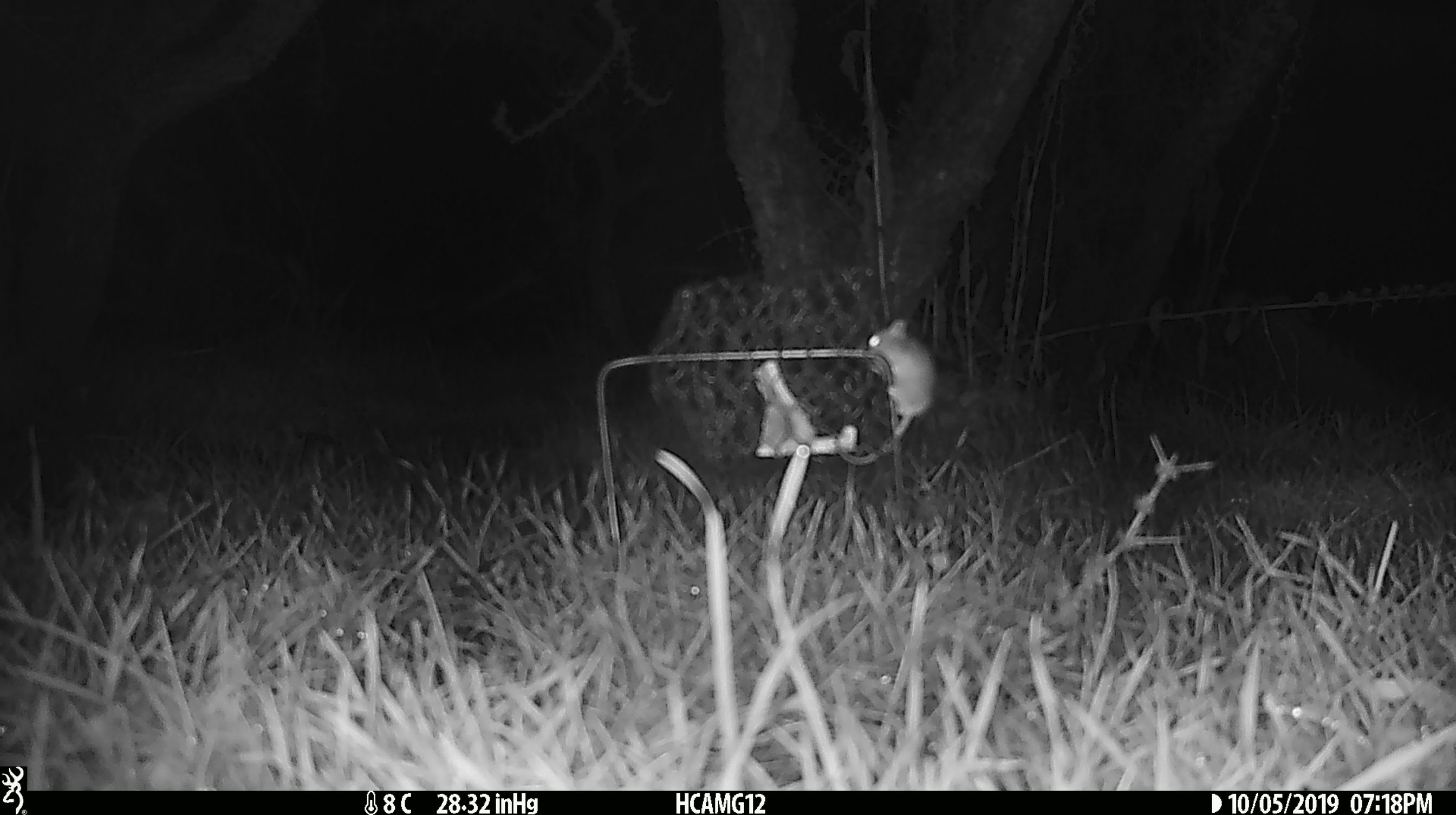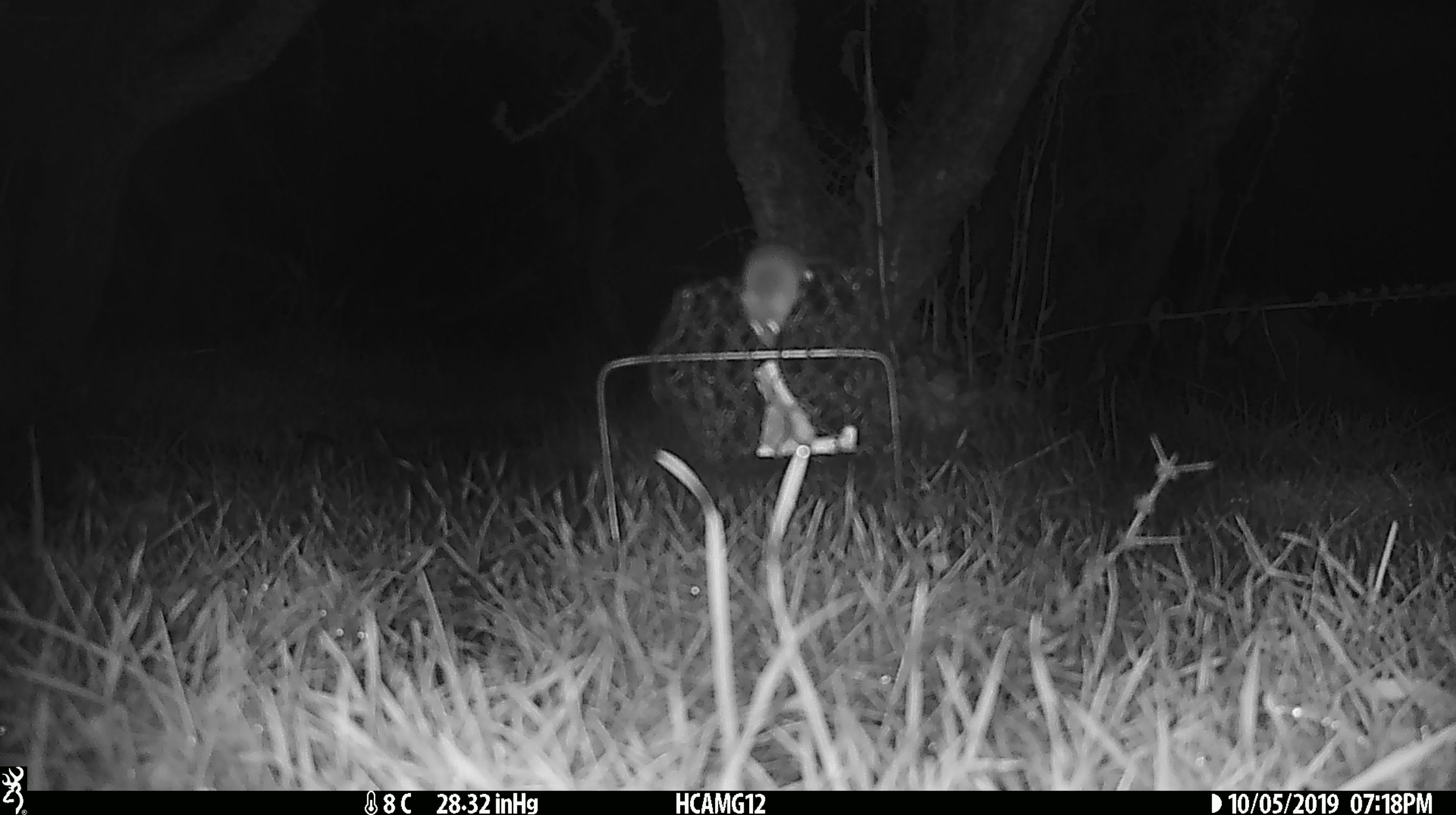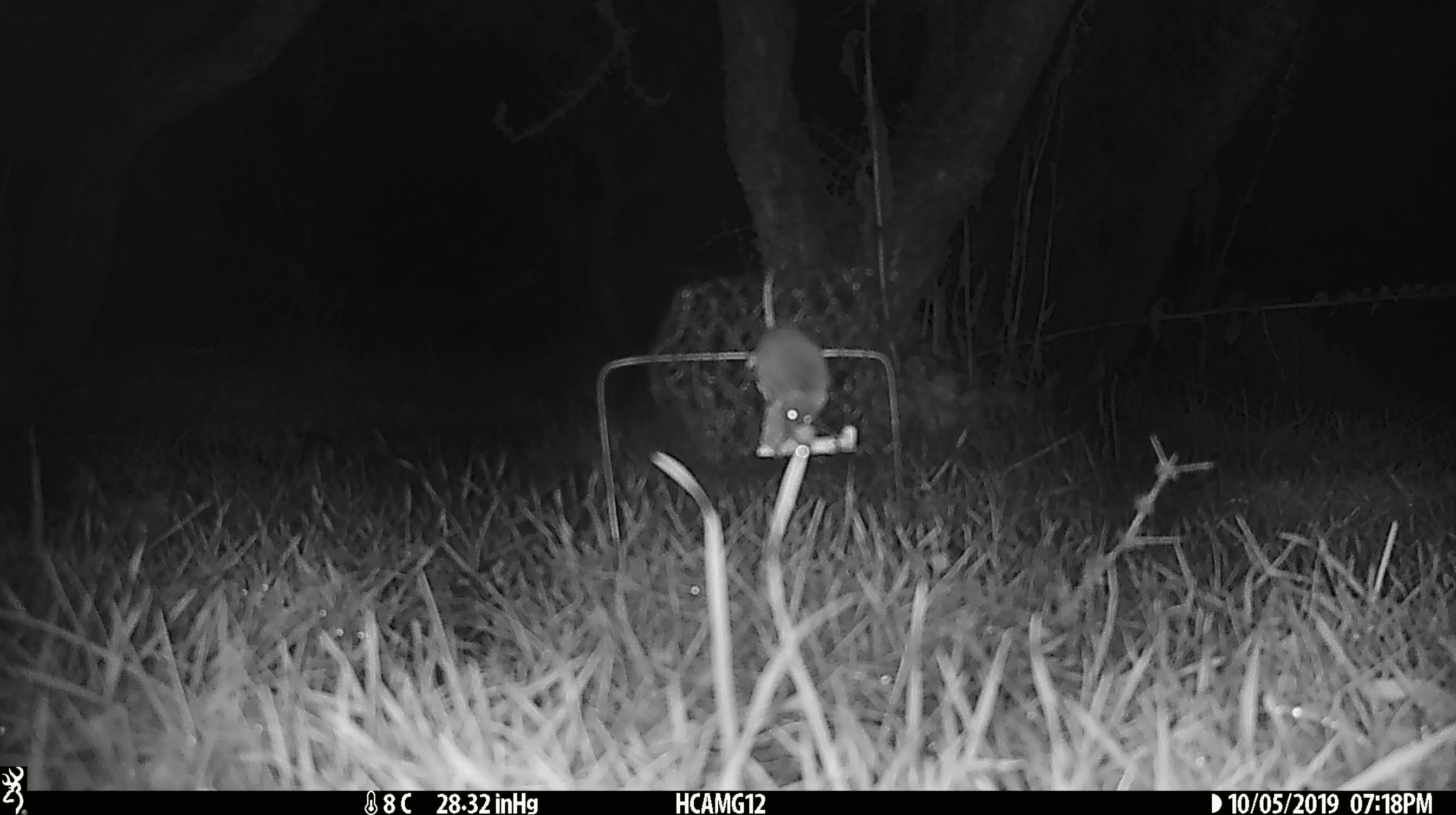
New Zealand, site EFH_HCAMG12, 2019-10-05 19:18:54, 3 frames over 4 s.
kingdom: Animalia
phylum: Chordata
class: Mammalia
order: Rodentia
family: Muridae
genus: Mus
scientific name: Mus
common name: mouse